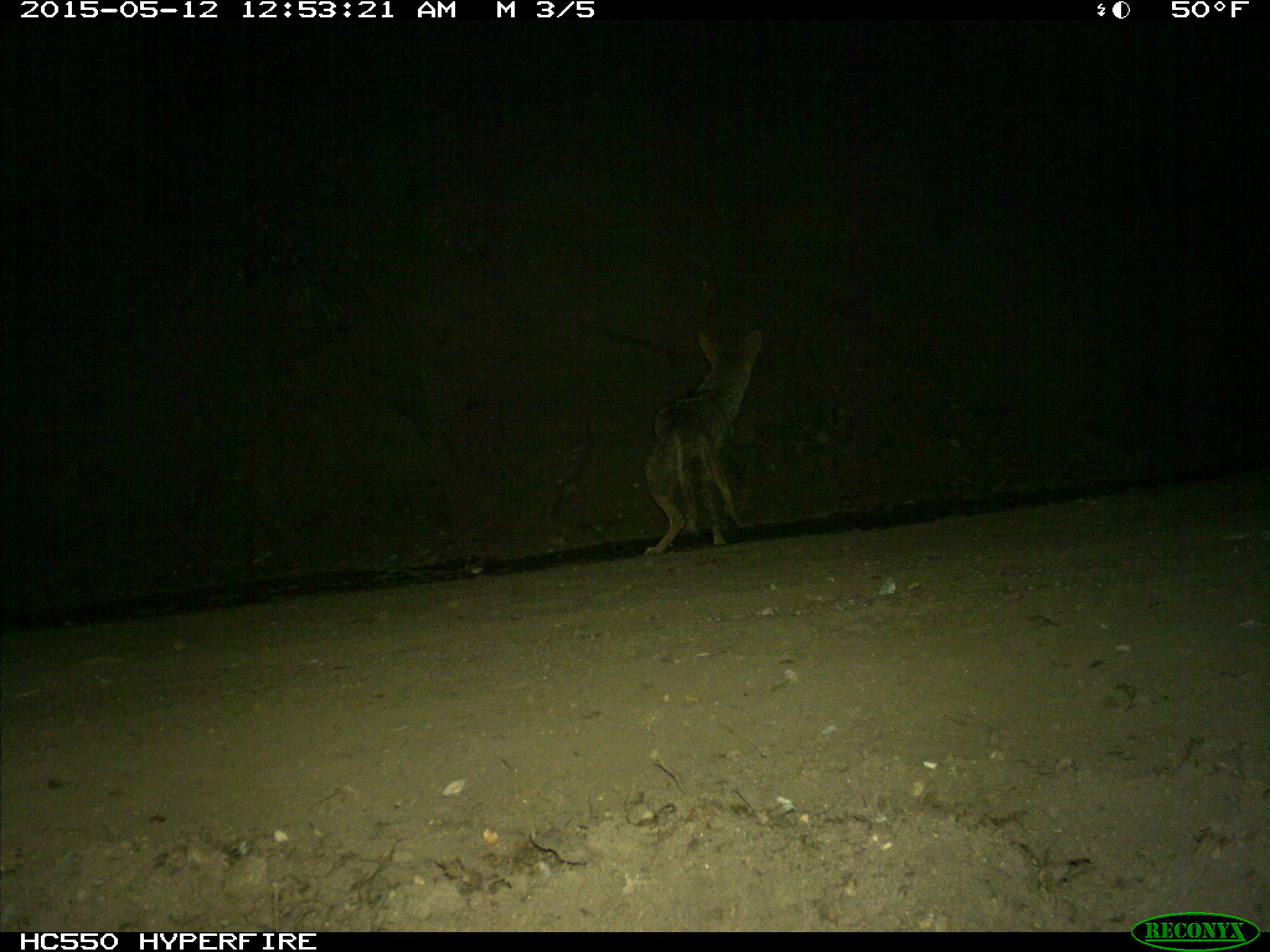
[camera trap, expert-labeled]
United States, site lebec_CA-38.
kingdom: Animalia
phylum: Chordata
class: Mammalia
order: Carnivora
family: Canidae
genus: Canis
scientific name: Canis latrans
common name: coyote